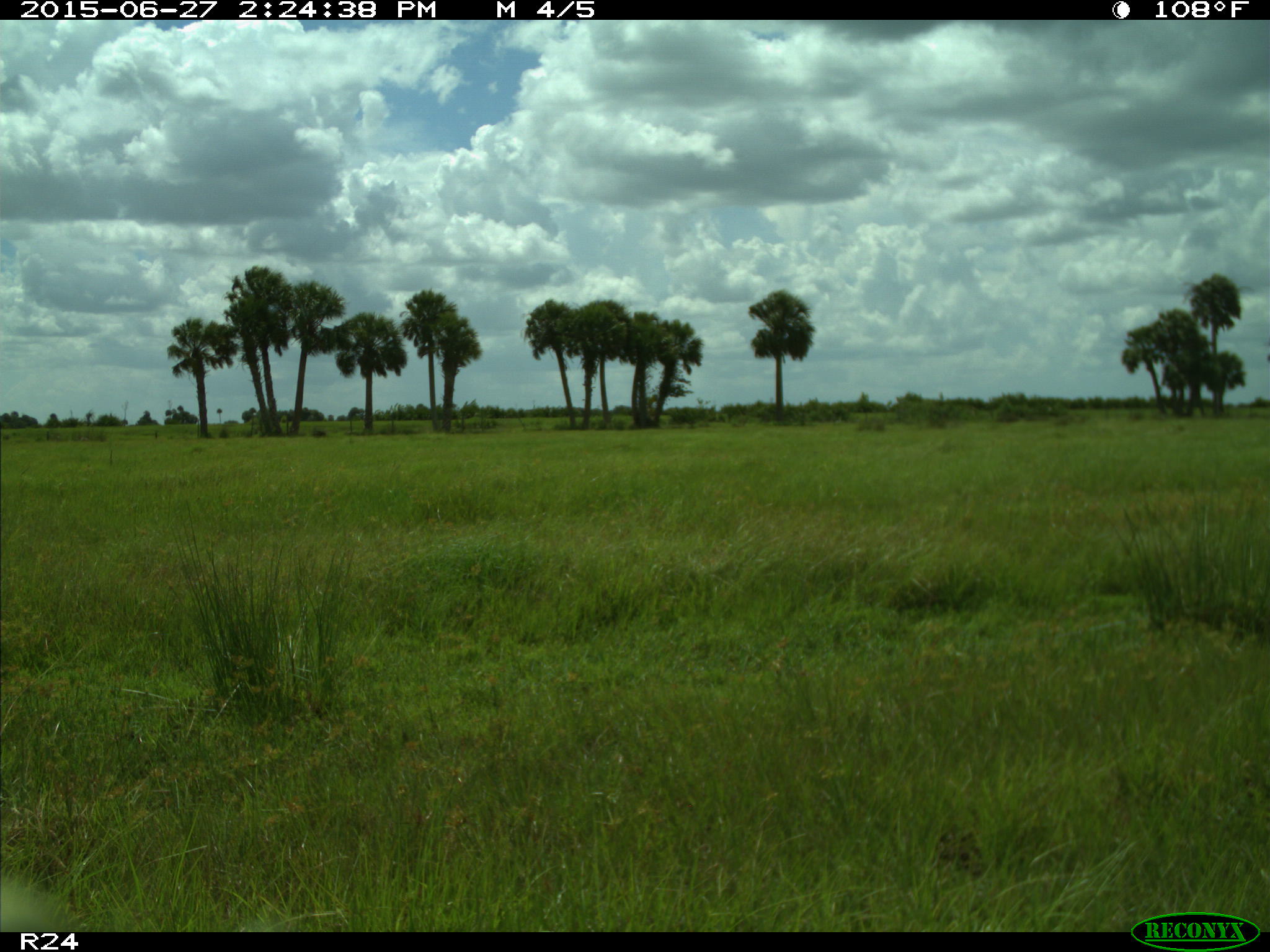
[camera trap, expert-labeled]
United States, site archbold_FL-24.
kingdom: Animalia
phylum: Chordata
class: Mammalia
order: Artiodactyla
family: Bovidae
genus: Bos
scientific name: Bos taurus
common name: domestic cow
Bos taurus (domestic cow).